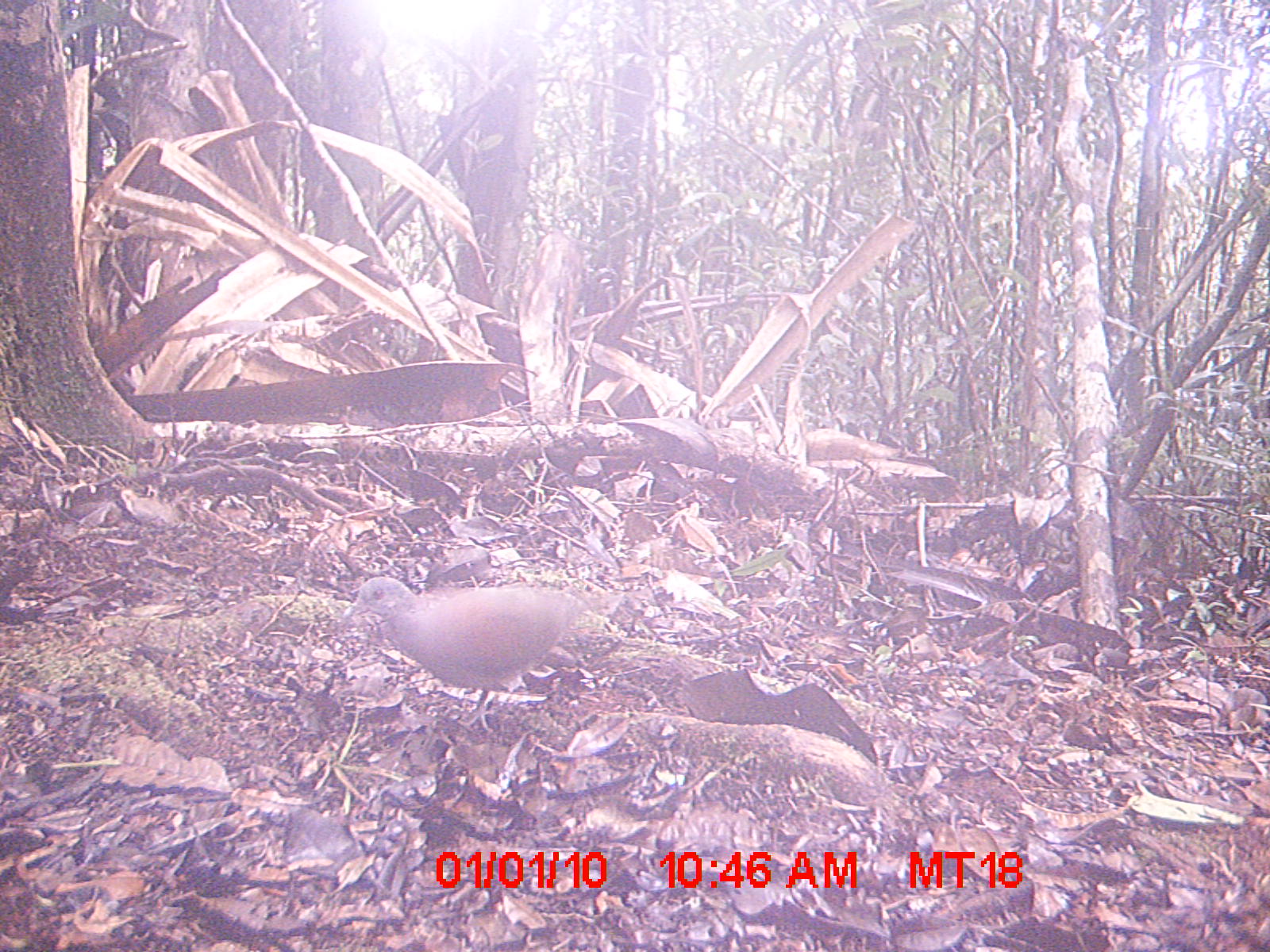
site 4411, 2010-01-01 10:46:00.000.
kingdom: Animalia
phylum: Chordata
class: Aves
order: Columbiformes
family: Columbidae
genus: Streptopelia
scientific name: Streptopelia picturata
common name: malagasy turtle dove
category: nesoenas picturata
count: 1